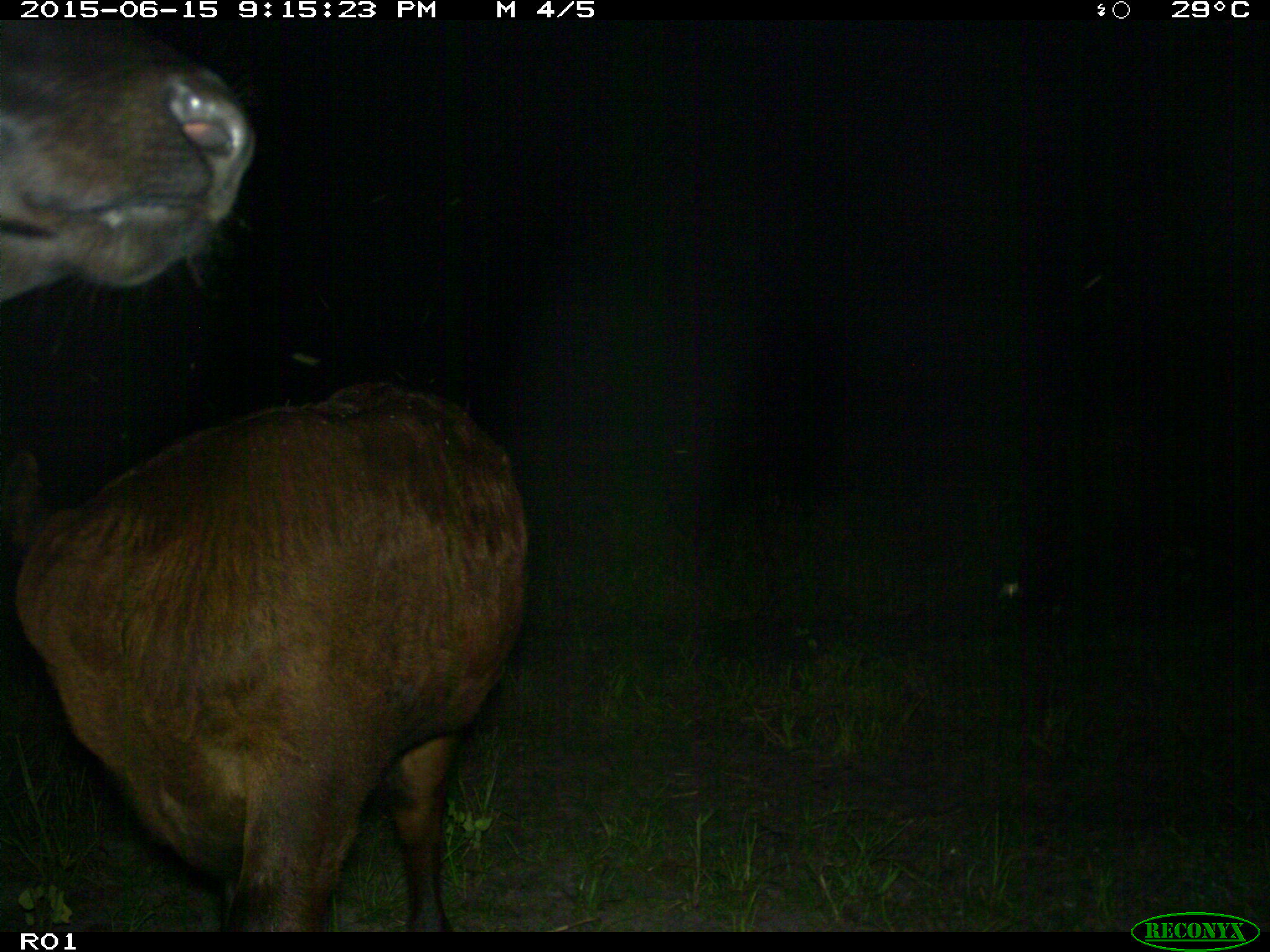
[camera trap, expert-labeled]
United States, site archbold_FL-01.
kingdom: Animalia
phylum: Chordata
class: Mammalia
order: Artiodactyla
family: Bovidae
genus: Bos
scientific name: Bos taurus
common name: domestic cow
Bos taurus (domestic cow).